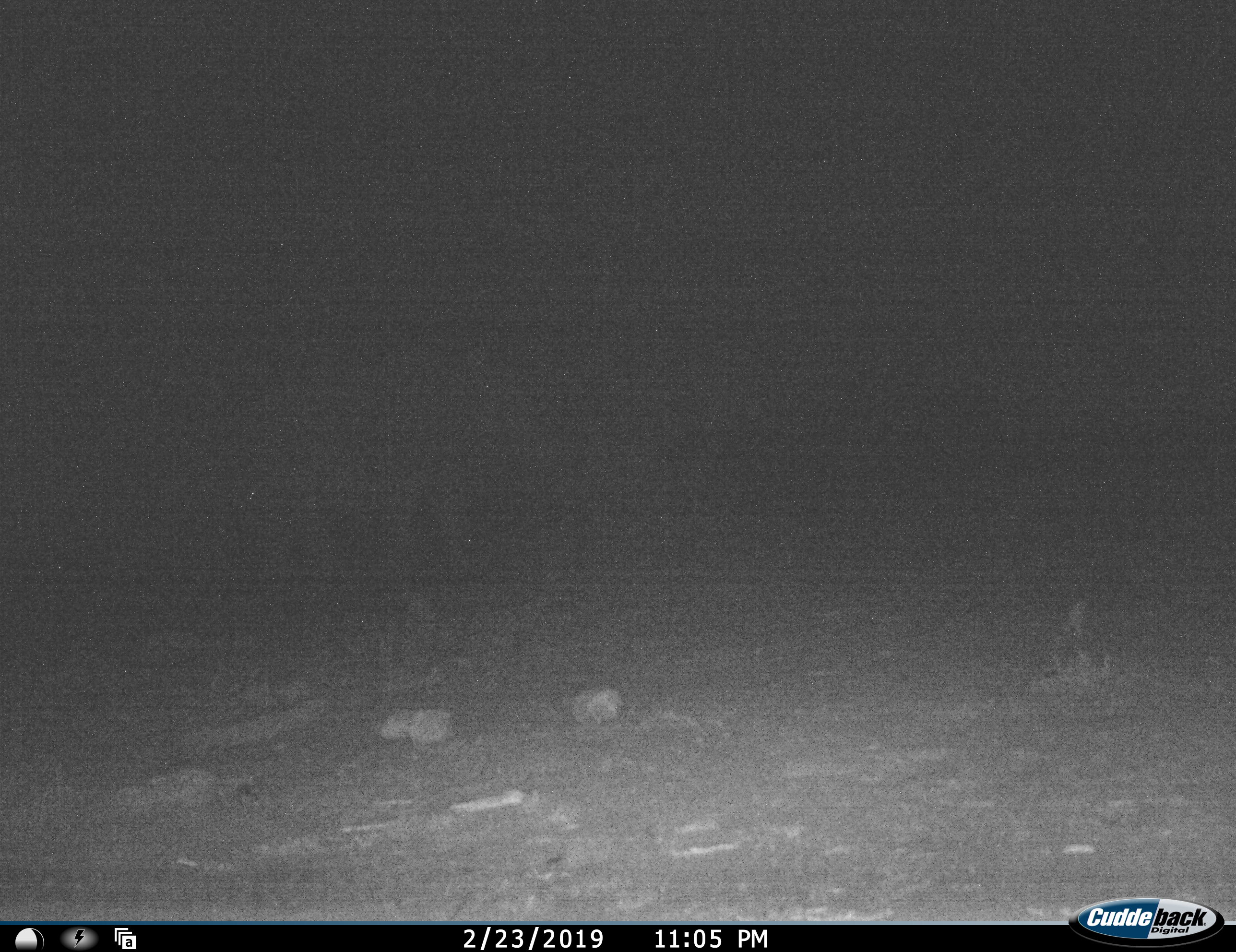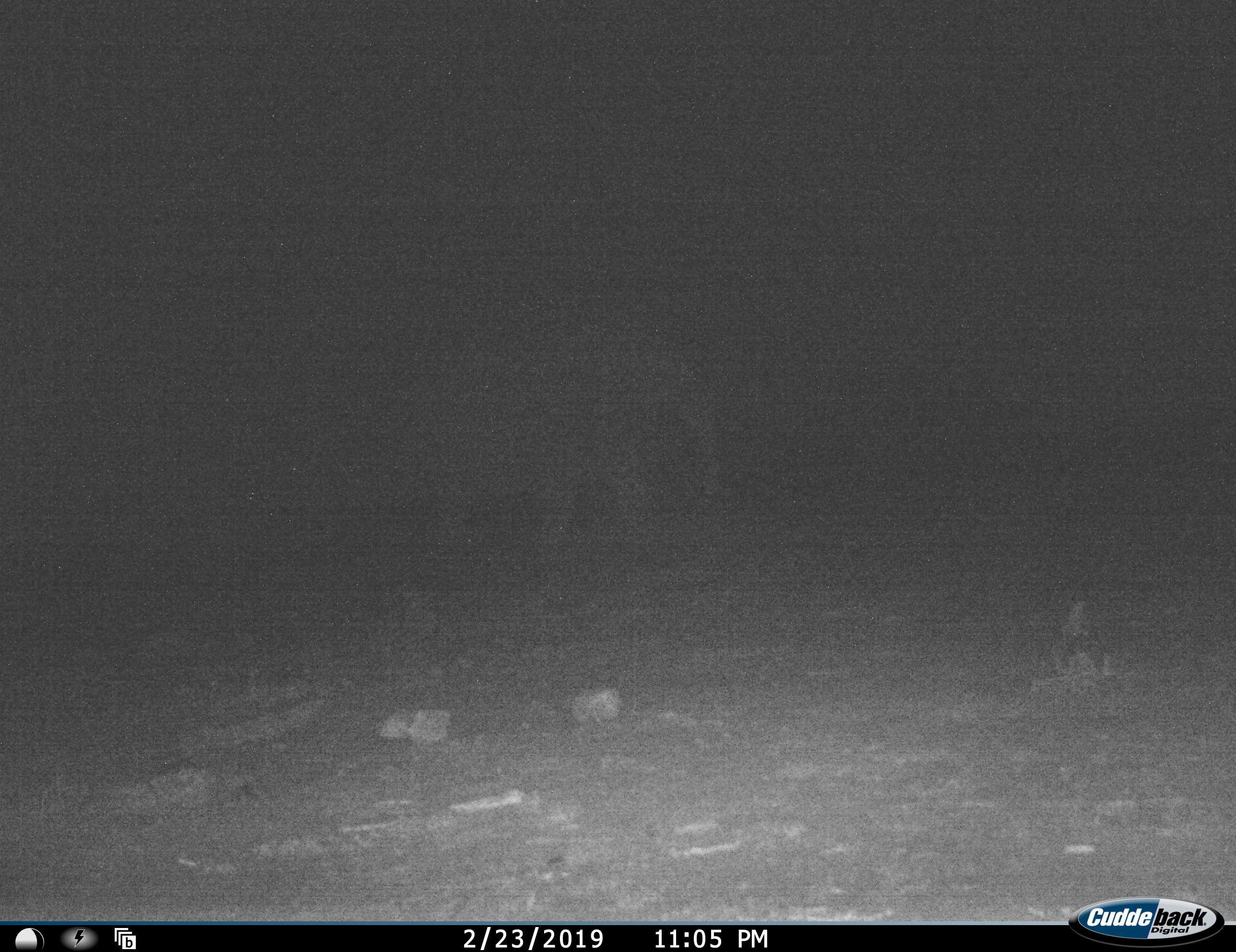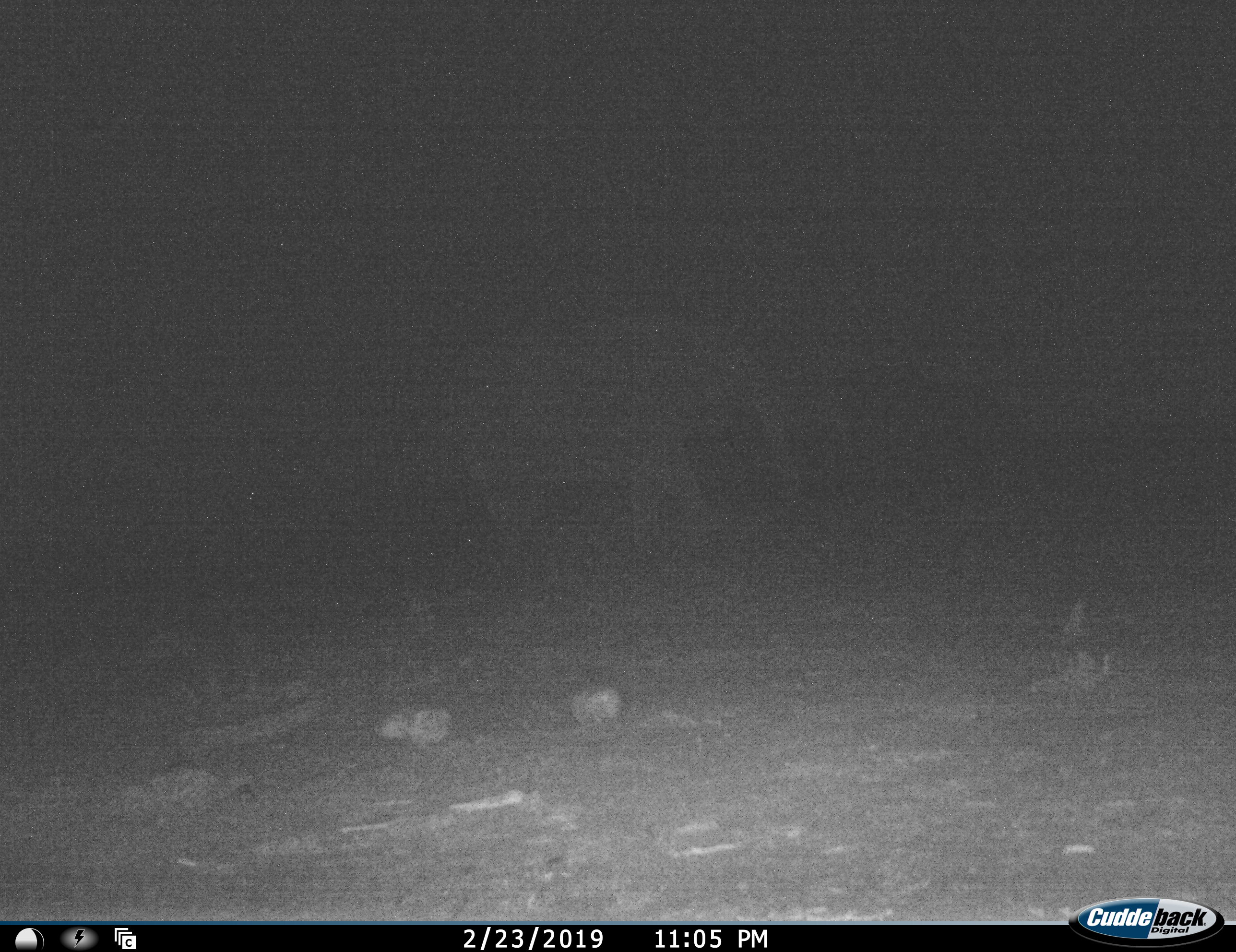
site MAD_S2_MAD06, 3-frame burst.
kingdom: Animalia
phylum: Chordata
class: Mammalia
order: Proboscidea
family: Elephantidae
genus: Loxodonta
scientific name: Loxodonta africana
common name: african bush elephant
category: elephant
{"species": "elephant (african bush elephant) (Loxodonta africana)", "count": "1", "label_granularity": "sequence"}